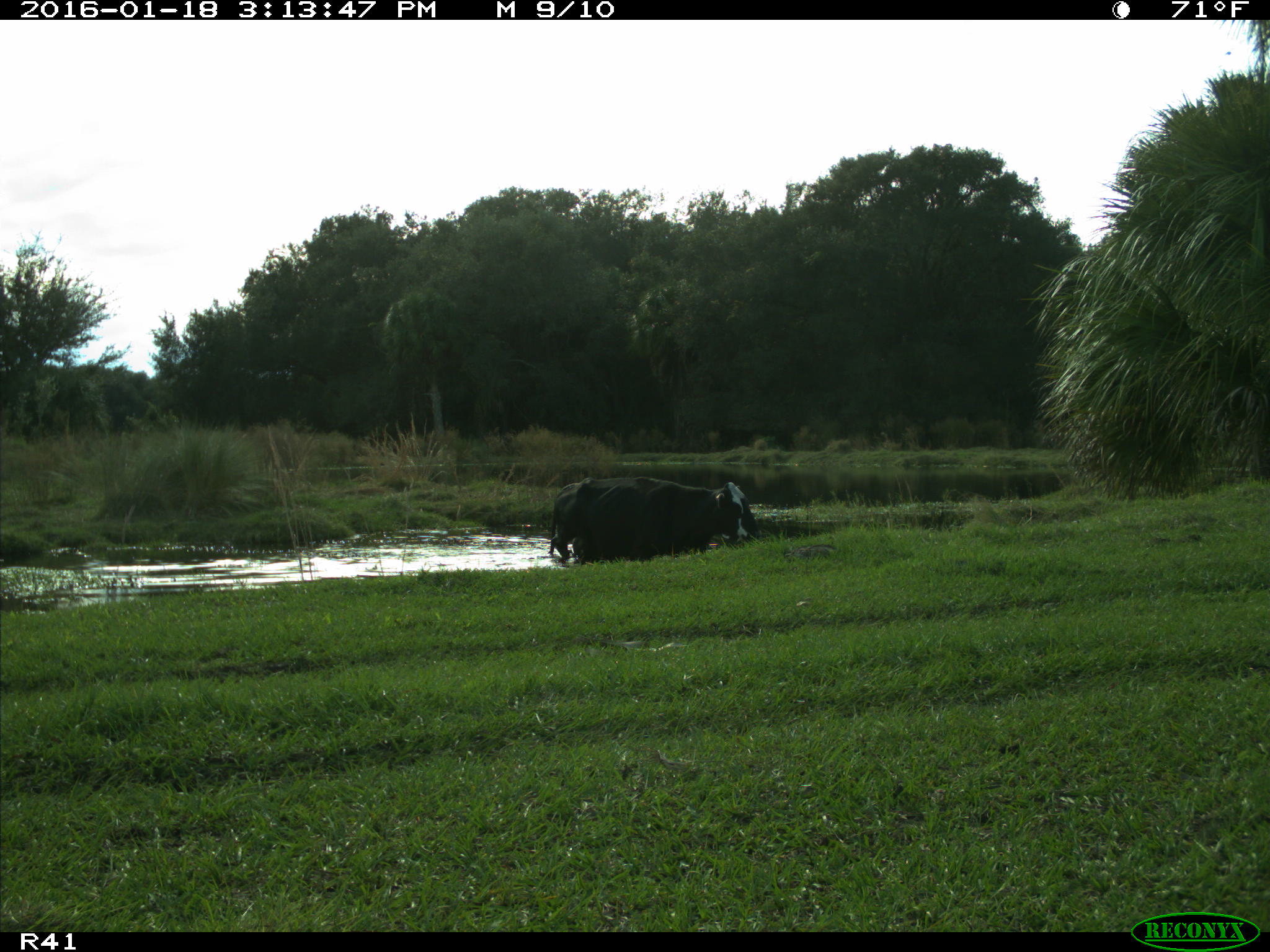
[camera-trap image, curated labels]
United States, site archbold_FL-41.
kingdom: Animalia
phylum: Chordata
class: Mammalia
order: Artiodactyla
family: Bovidae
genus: Bos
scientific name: Bos taurus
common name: domestic cow